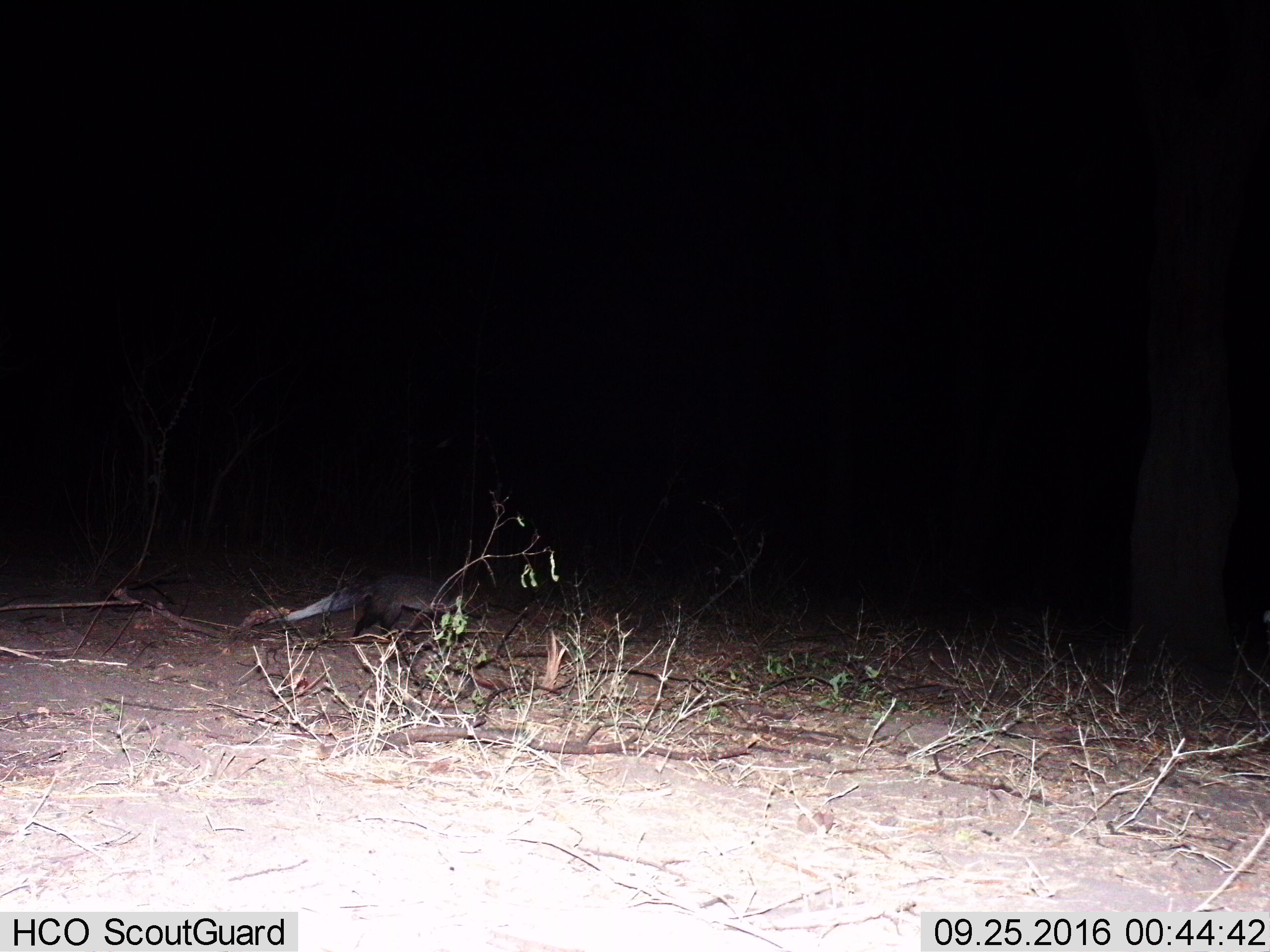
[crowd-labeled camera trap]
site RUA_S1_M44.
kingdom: Animalia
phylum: Chordata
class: Mammalia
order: Carnivora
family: Herpestidae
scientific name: Herpestidae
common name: mongoose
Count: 1.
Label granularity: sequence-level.